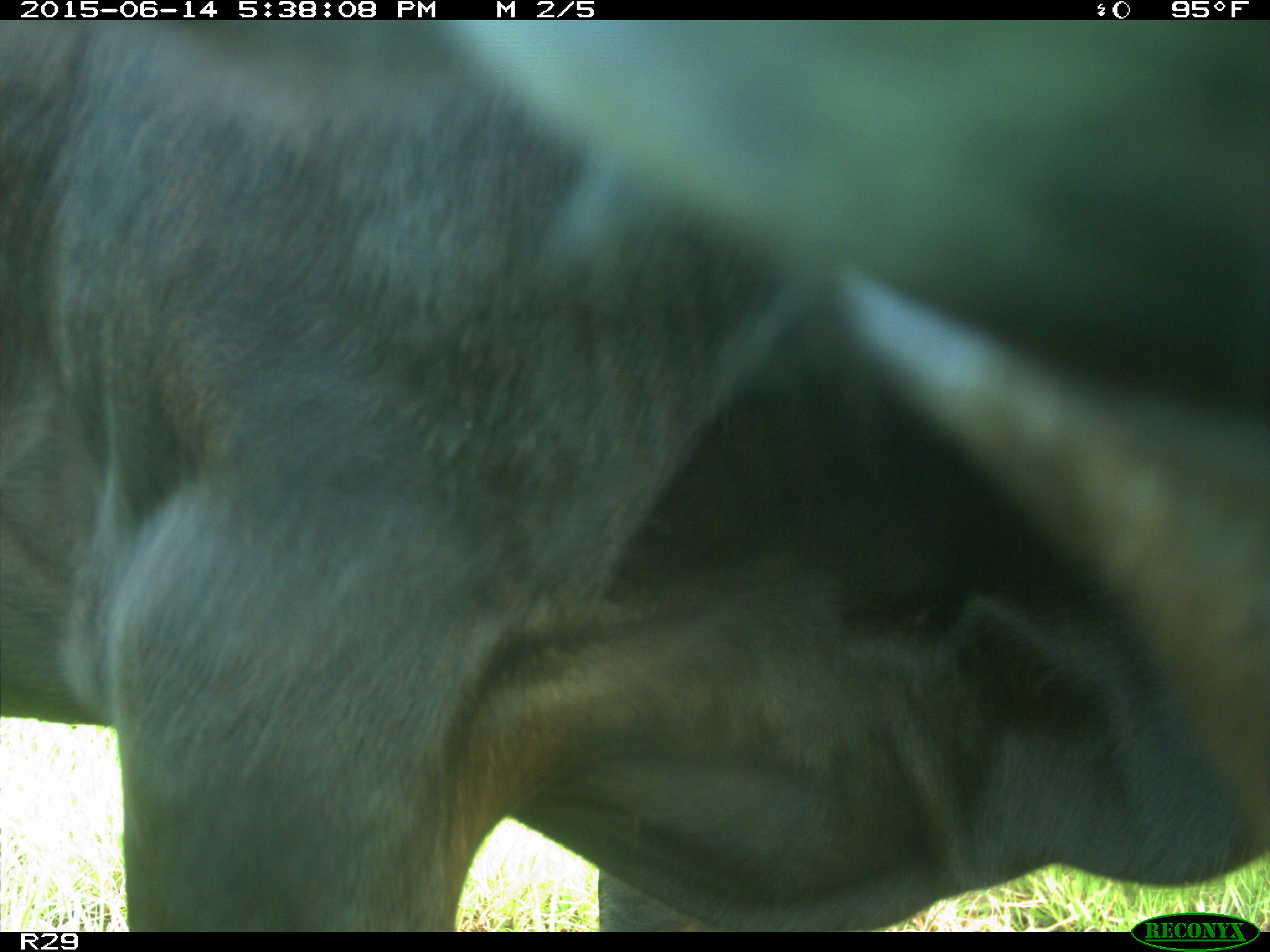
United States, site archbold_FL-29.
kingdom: Animalia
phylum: Chordata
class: Mammalia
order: Artiodactyla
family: Bovidae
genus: Bos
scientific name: Bos taurus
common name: domestic cow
Bos taurus (domestic cow).